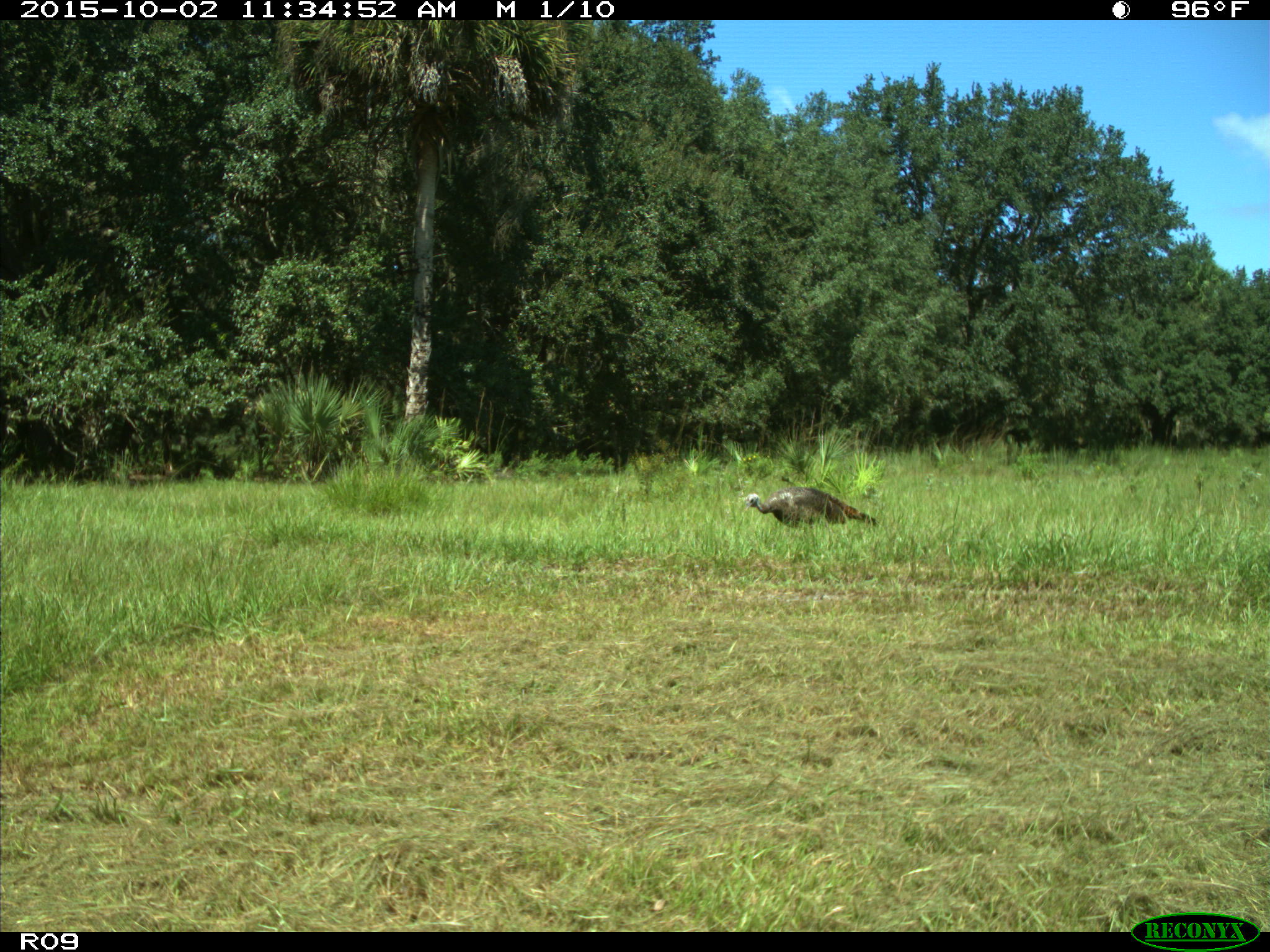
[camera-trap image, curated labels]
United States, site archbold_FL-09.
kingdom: Animalia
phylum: Chordata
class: Aves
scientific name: Aves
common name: birds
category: unidentified bird